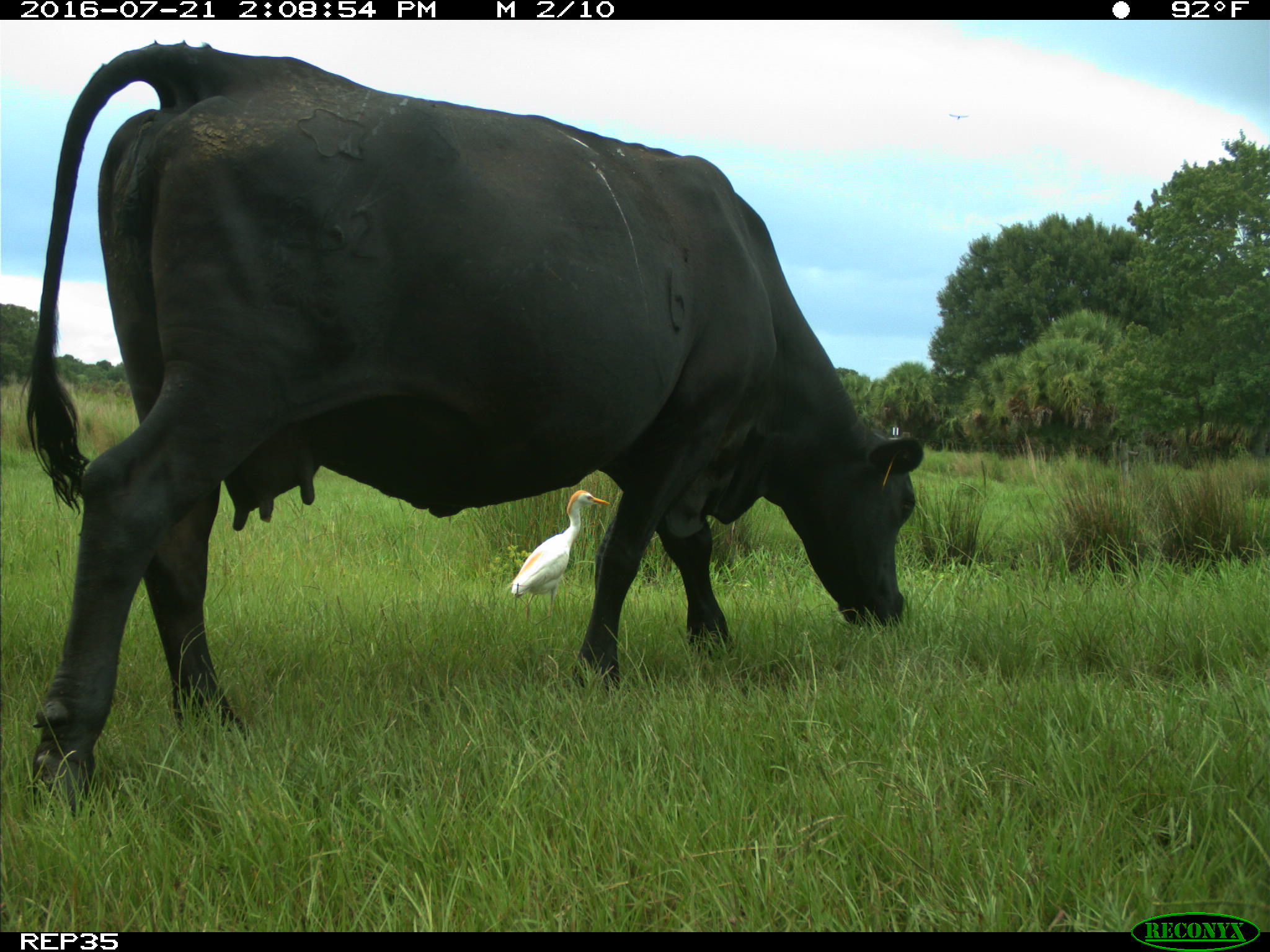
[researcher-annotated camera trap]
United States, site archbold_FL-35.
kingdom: Animalia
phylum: Chordata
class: Mammalia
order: Artiodactyla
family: Bovidae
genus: Bos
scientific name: Bos taurus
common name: domestic cow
Bos taurus (domestic cow).